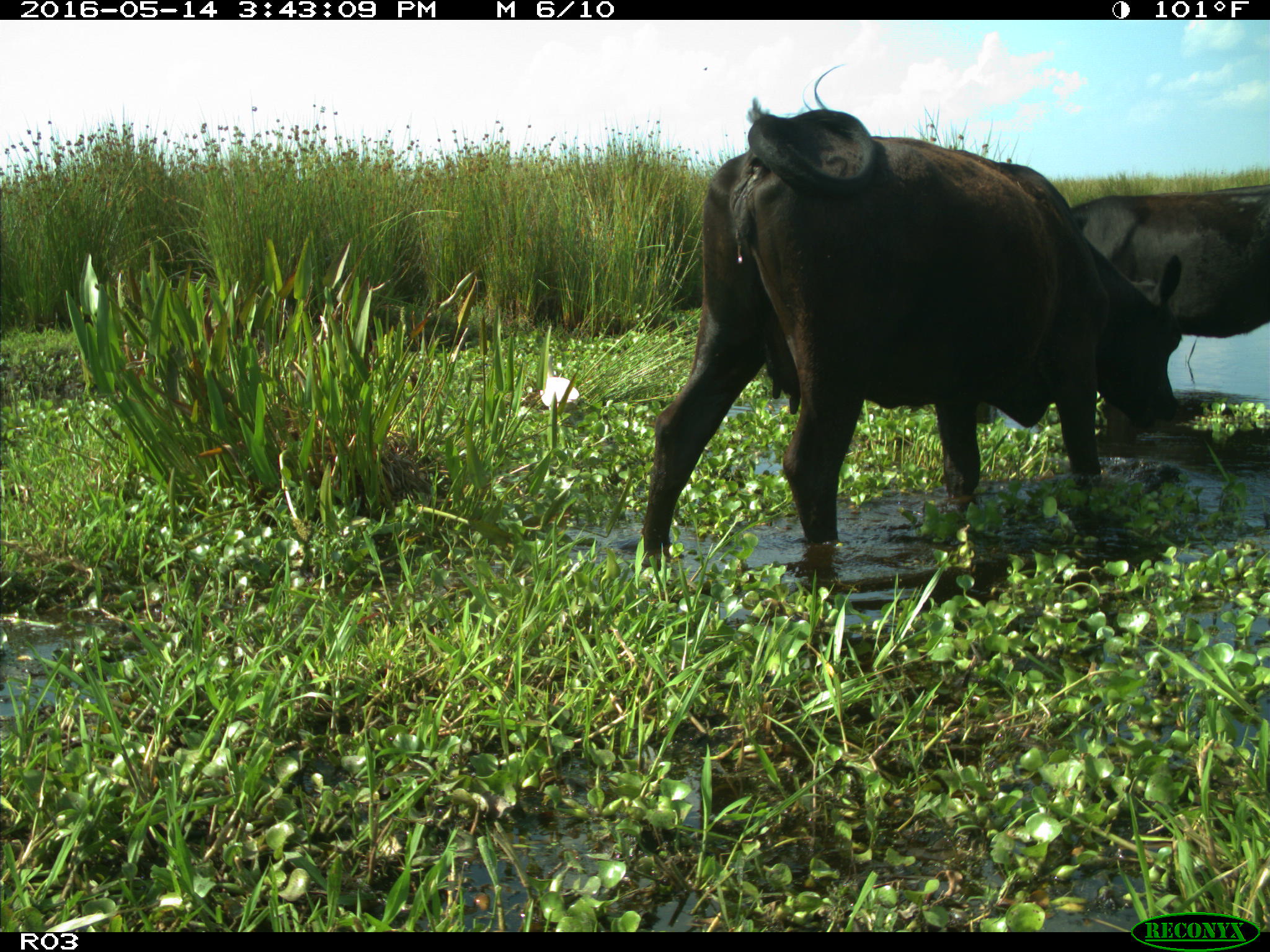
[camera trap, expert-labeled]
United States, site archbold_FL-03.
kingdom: Animalia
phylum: Chordata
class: Mammalia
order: Artiodactyla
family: Bovidae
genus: Bos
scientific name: Bos taurus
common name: domestic cow